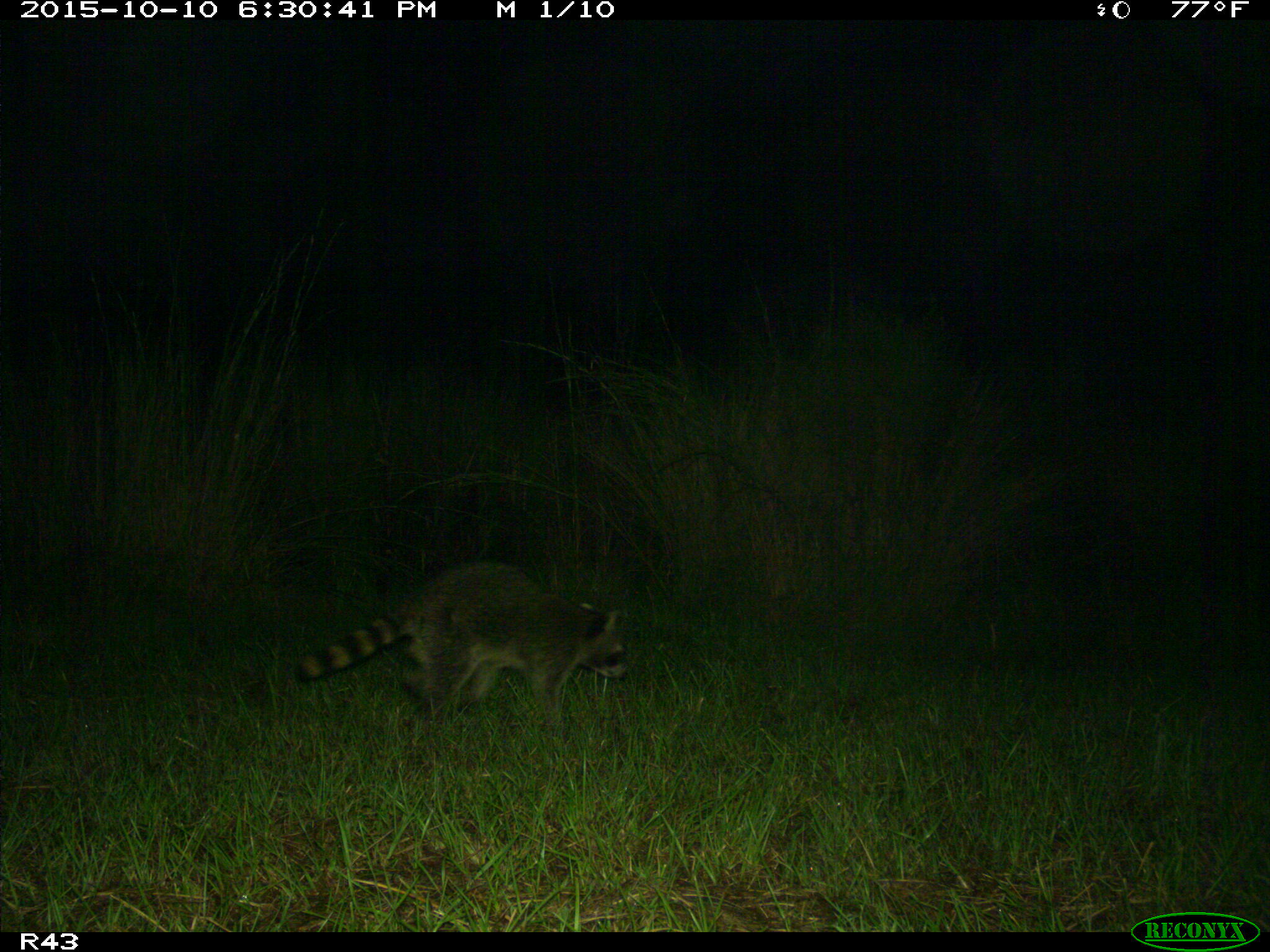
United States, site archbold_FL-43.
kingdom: Animalia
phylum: Chordata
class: Mammalia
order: Carnivora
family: Procyonidae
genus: Procyon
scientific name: Procyon lotor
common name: common raccoon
Procyon lotor (common raccoon).